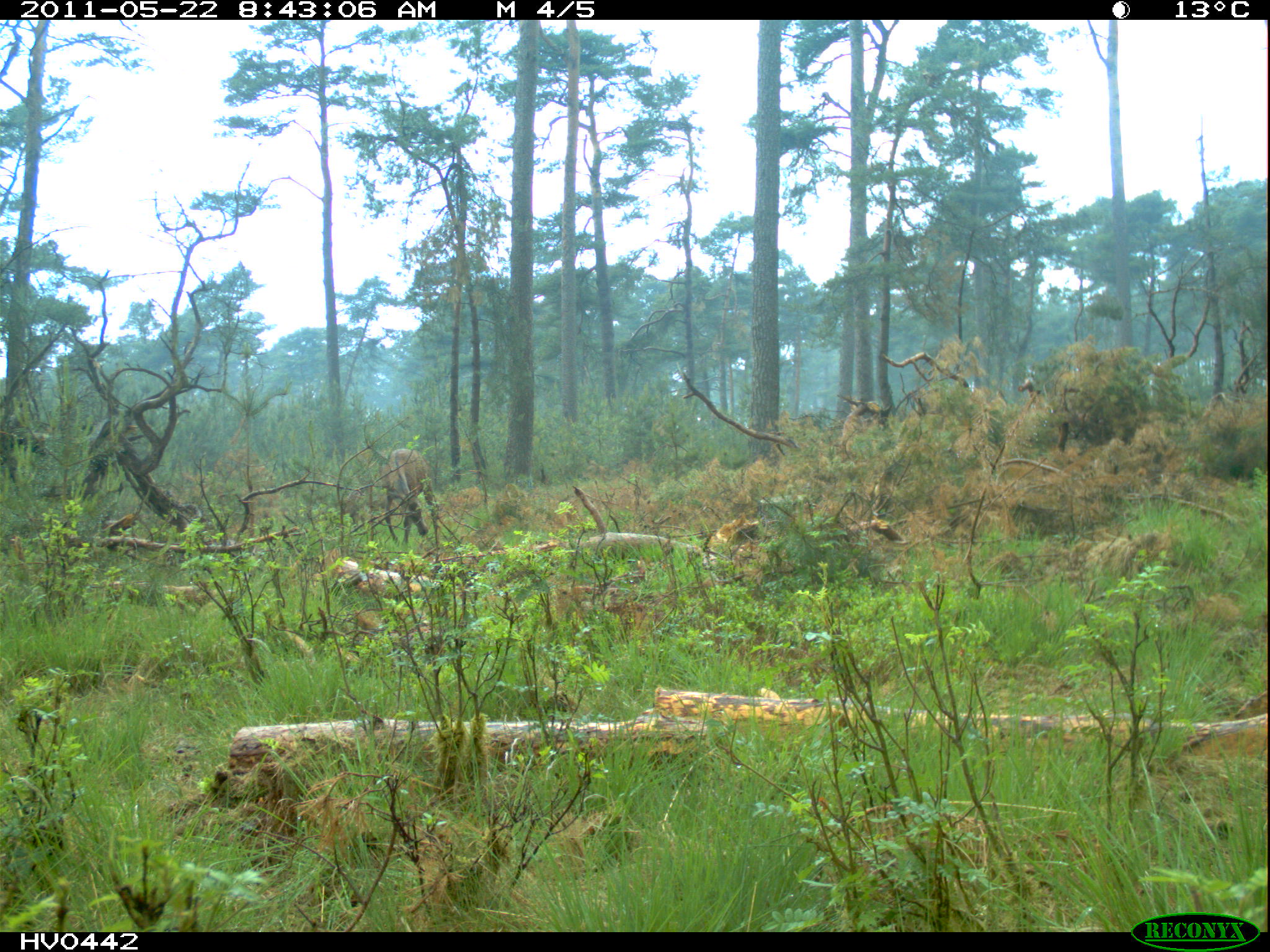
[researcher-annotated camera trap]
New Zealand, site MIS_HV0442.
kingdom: Animalia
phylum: Chordata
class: Mammalia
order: Artiodactyla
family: Cervidae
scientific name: Cervidae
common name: deer